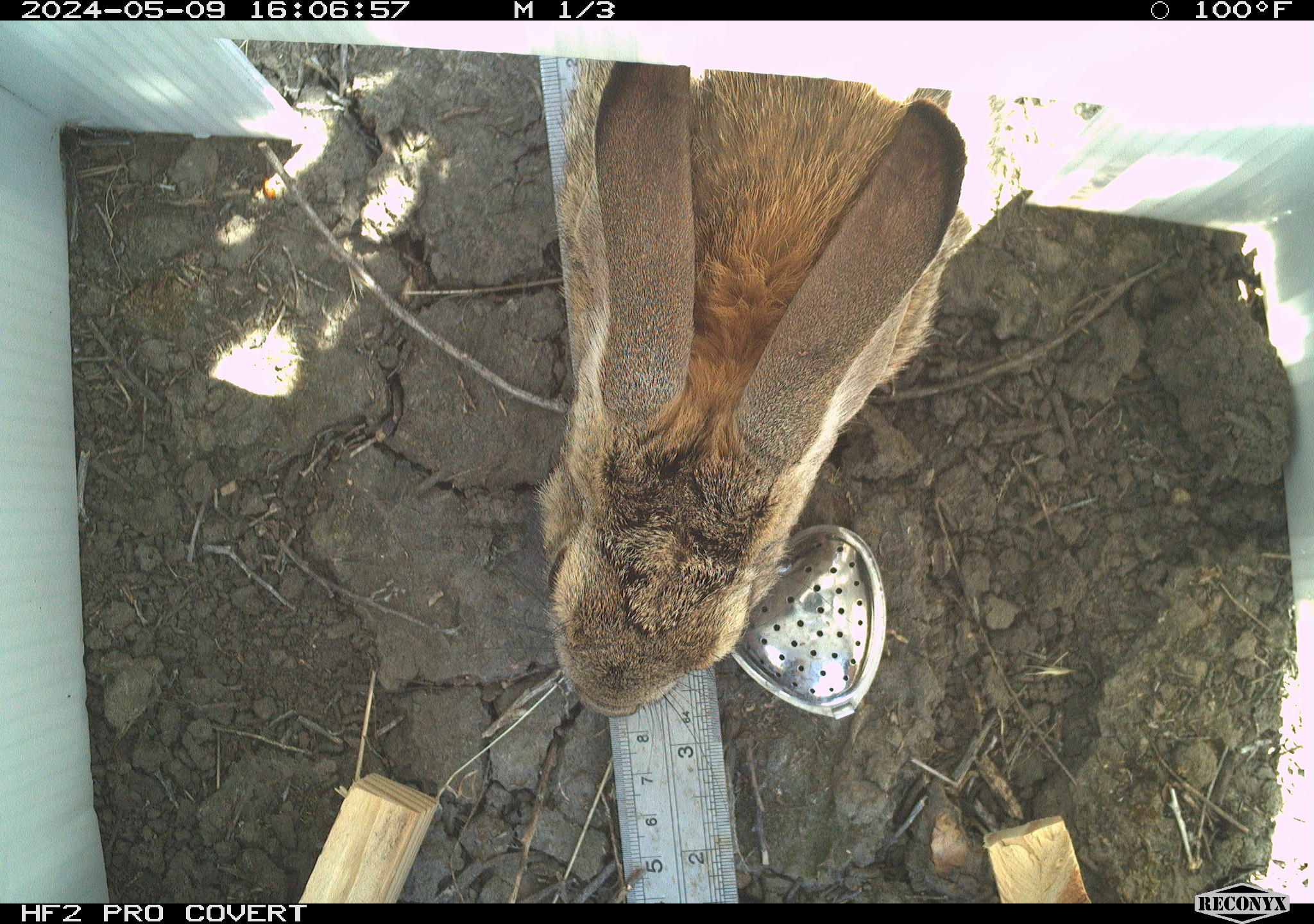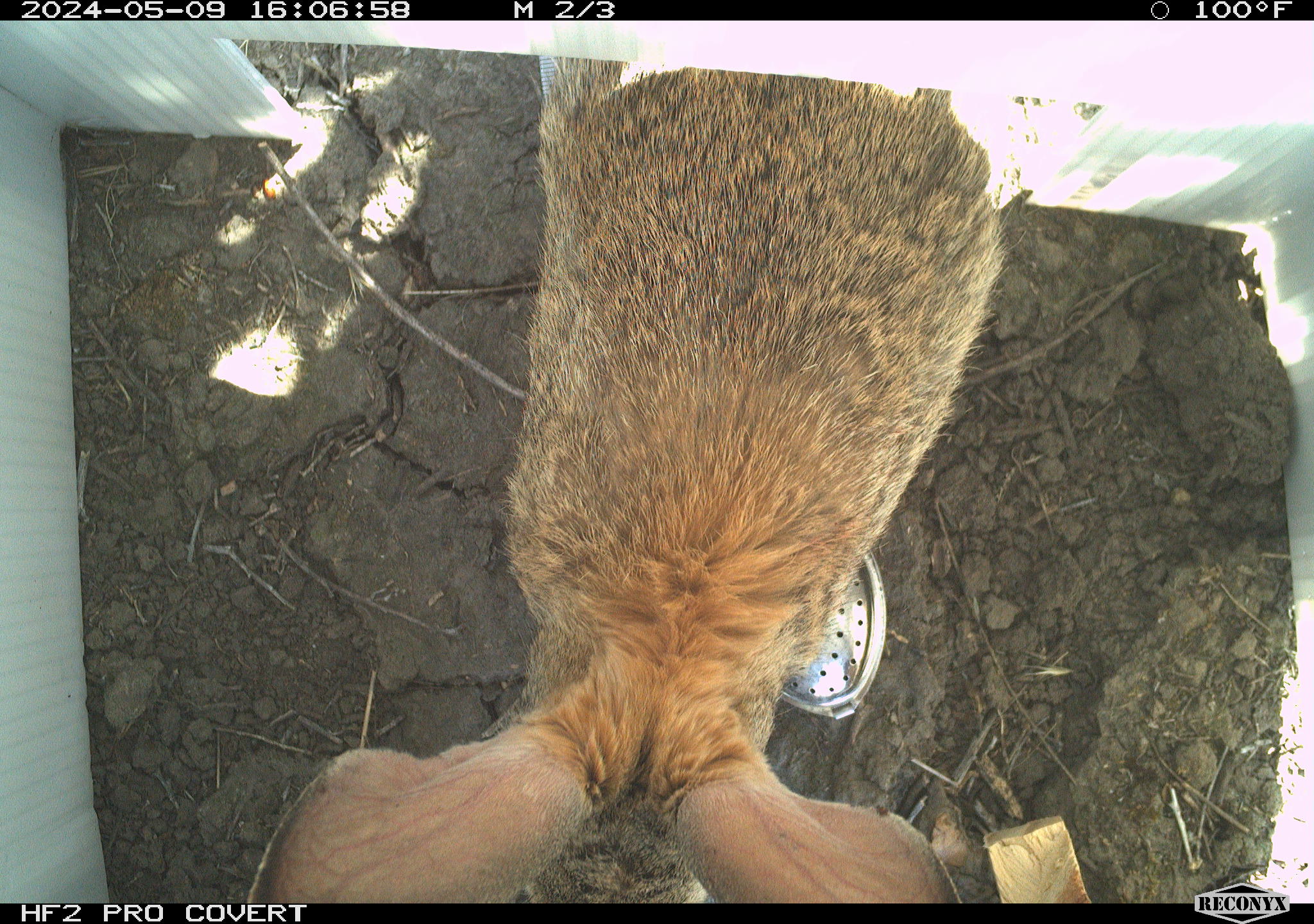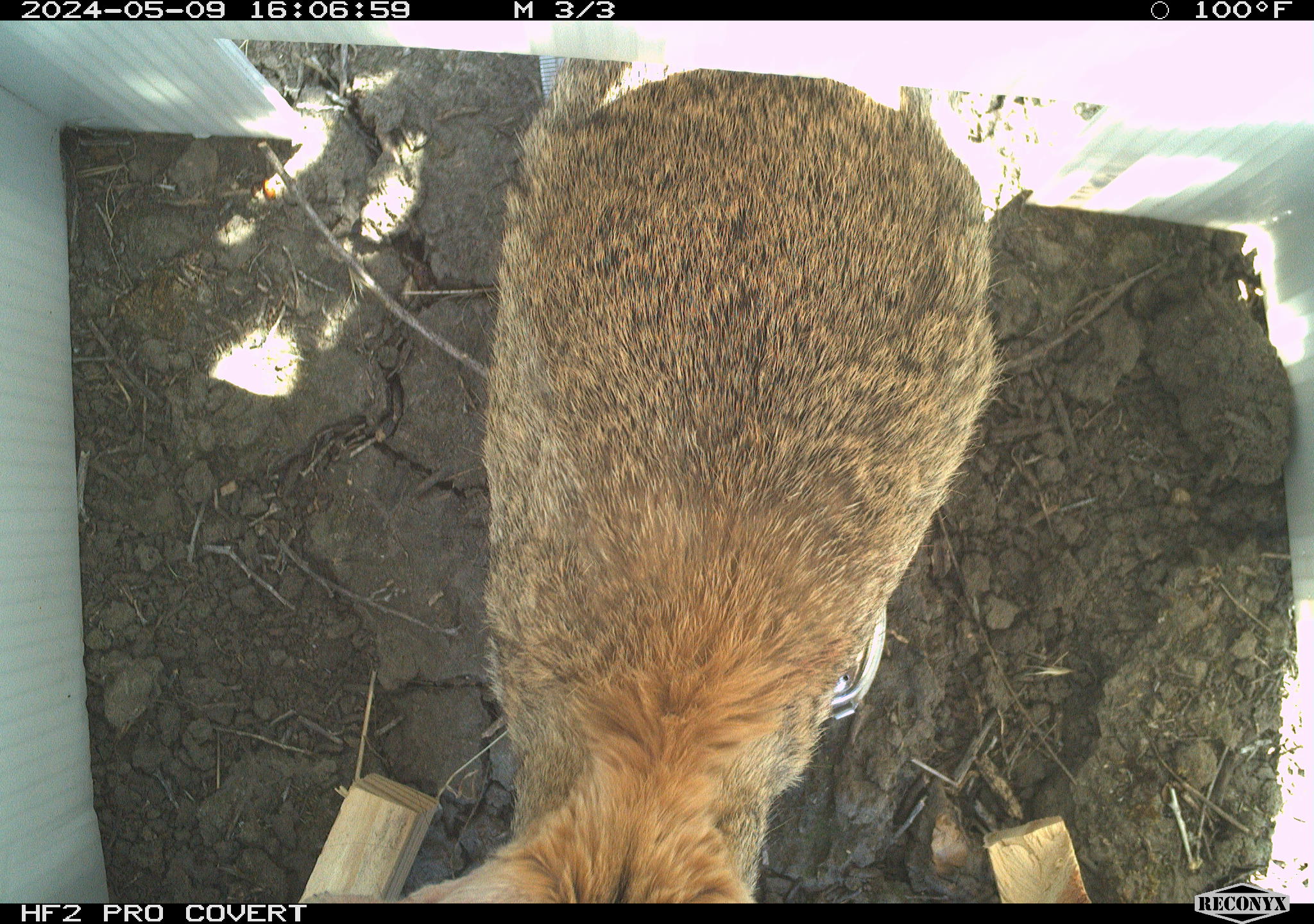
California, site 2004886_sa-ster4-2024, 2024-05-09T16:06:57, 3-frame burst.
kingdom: Animalia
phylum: Chordata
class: Mammalia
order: Lagomorpha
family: Leporidae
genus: Sylvilagus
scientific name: Sylvilagus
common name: cottontail rabbits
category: sylvilagus species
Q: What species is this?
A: Sylvilagus species (cottontail rabbits) (Sylvilagus).